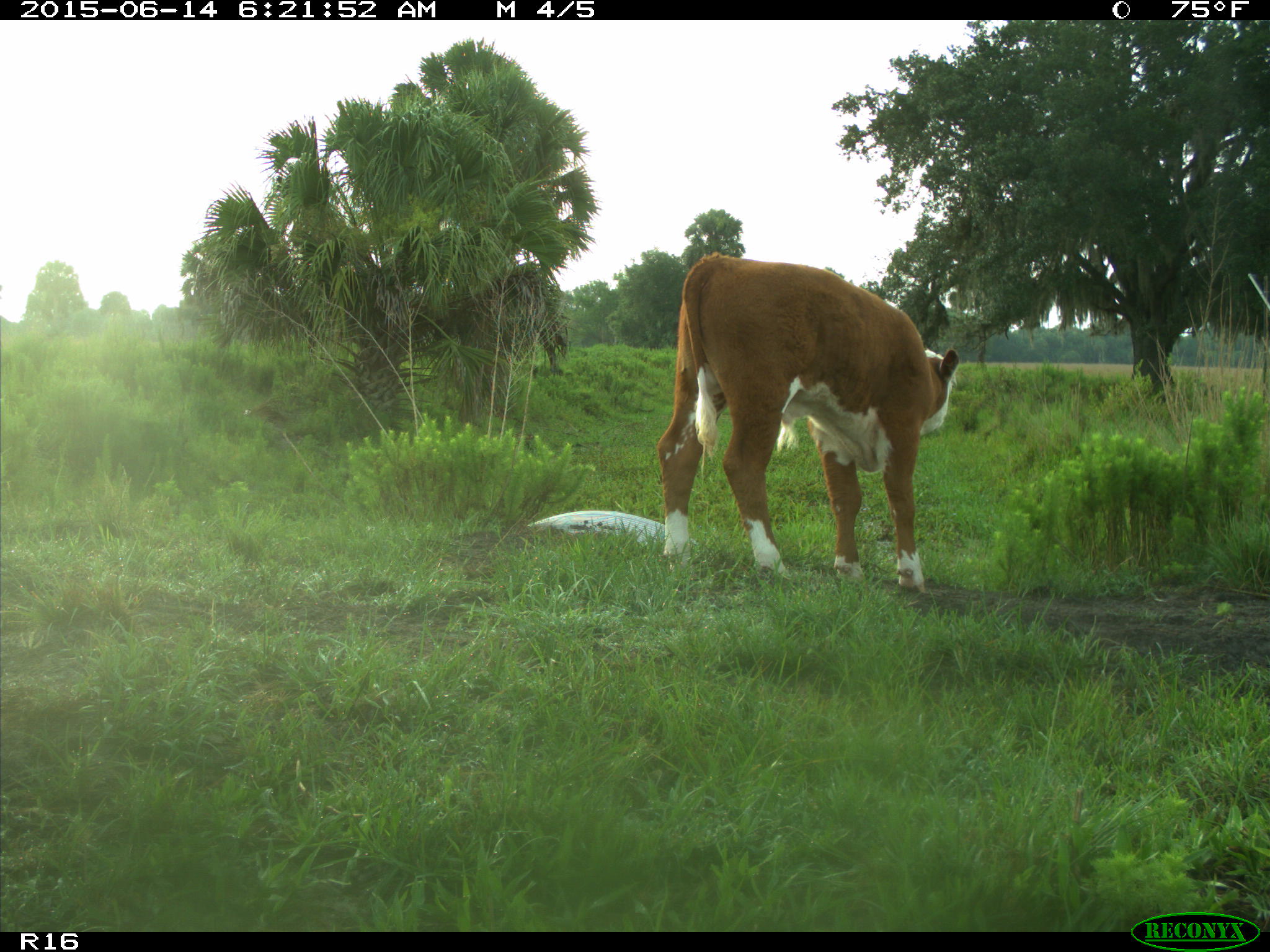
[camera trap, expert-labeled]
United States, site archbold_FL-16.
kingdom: Animalia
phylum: Chordata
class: Mammalia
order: Artiodactyla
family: Bovidae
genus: Bos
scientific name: Bos taurus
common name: domestic cow